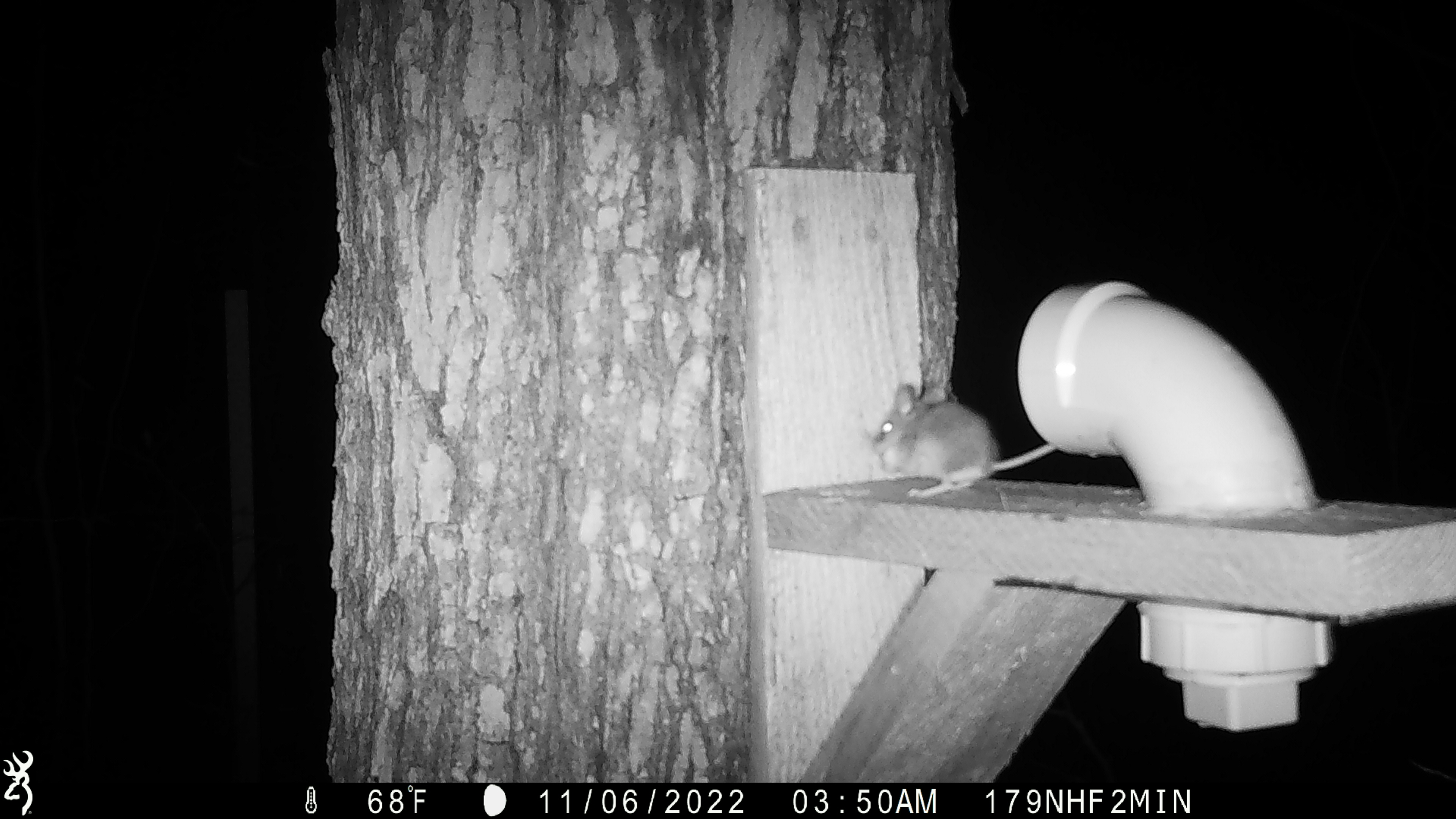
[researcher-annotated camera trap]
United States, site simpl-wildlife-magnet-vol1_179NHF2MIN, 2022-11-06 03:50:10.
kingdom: Animalia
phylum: Chordata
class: Mammalia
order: Rodentia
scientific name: Rodentia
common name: mouse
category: mouse sp.